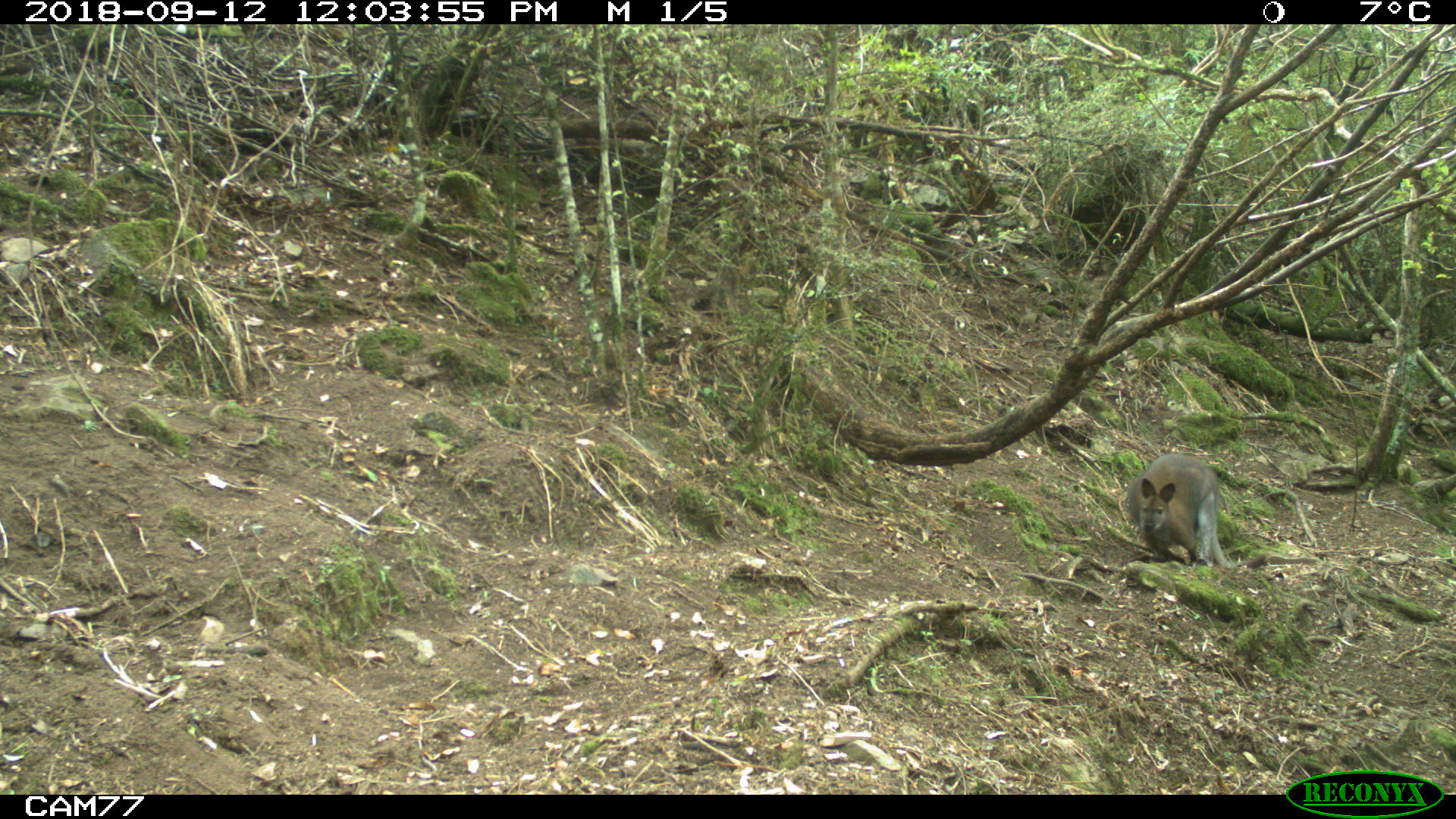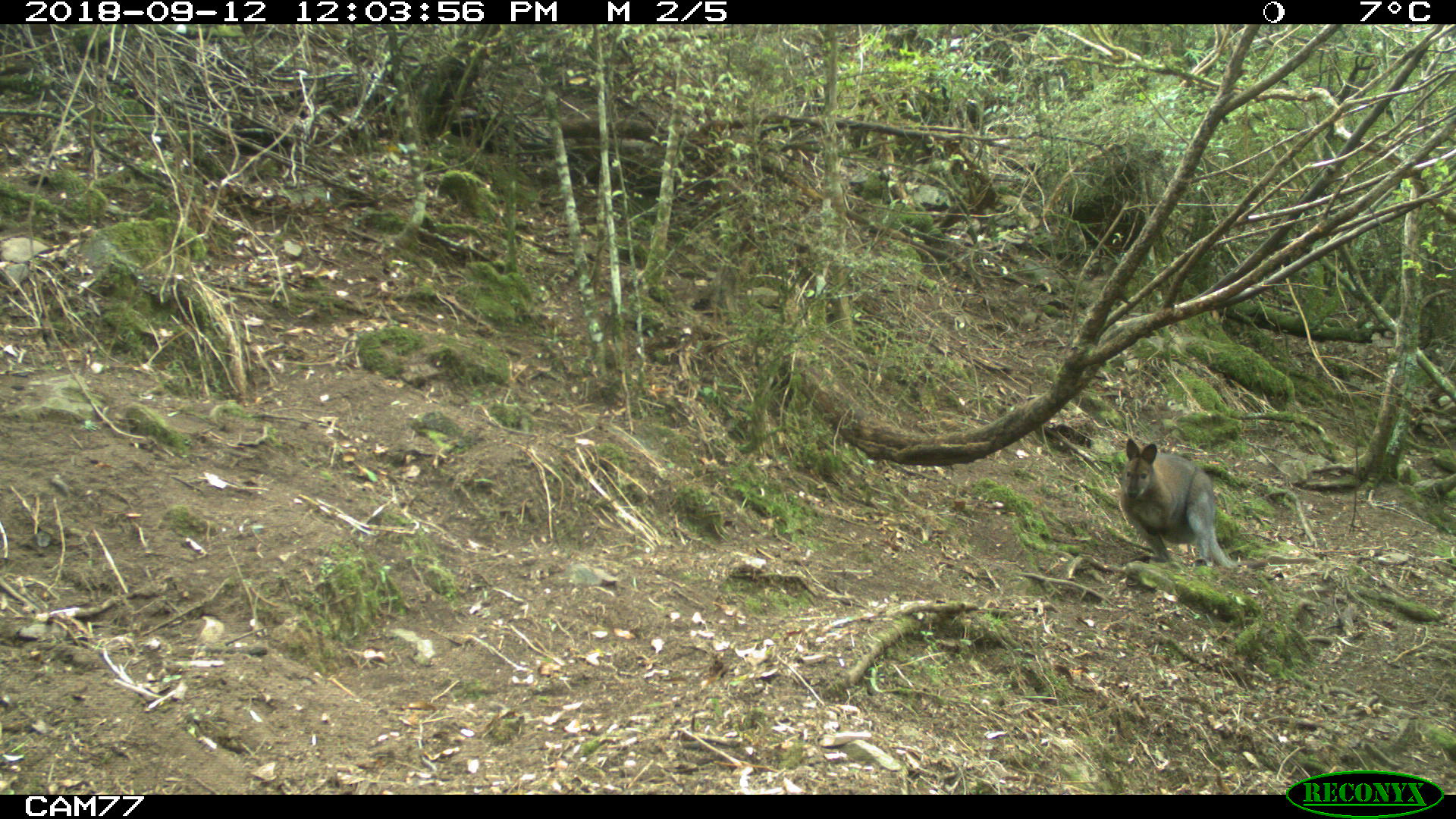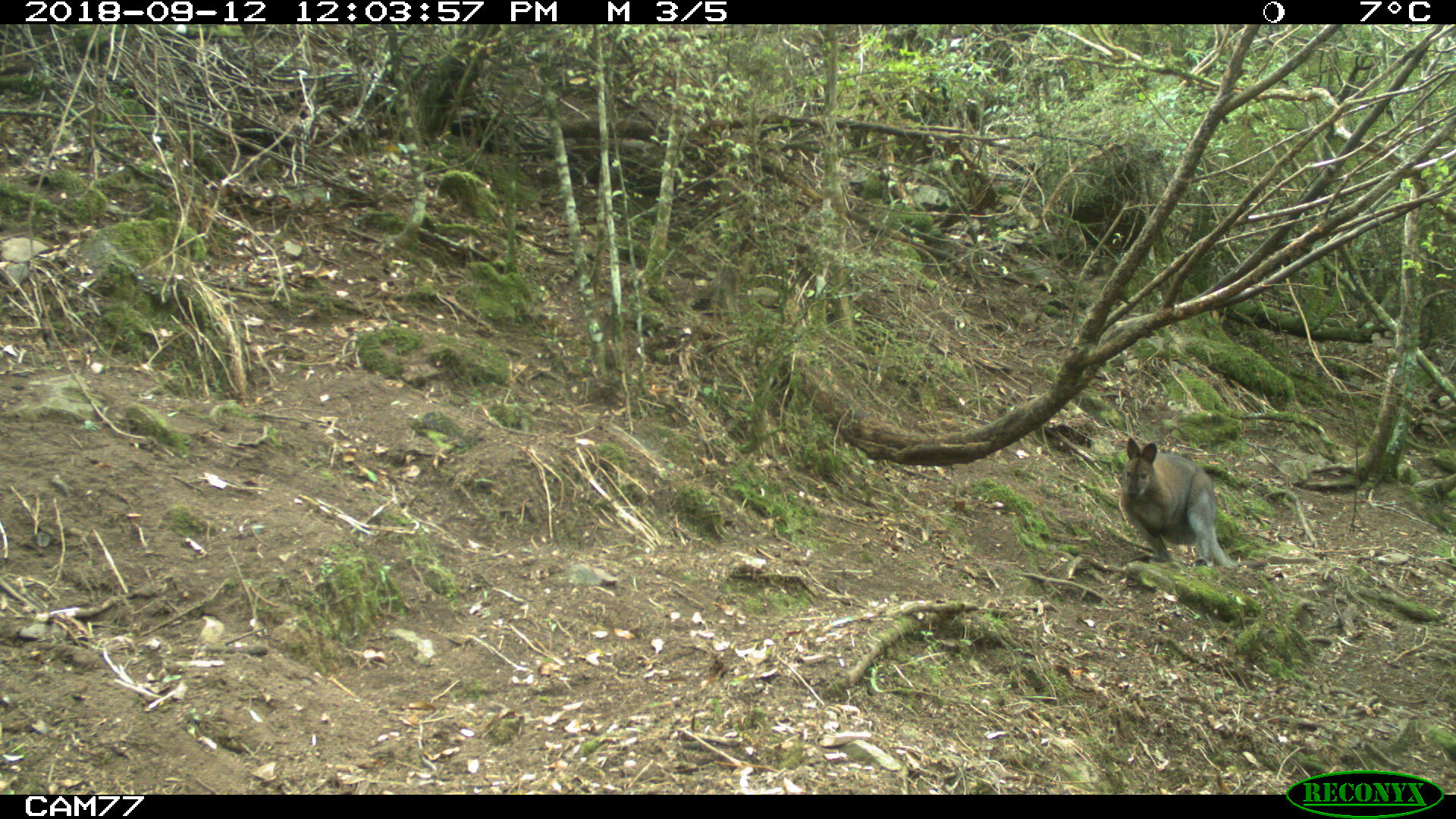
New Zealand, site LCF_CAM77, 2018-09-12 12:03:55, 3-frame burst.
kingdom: Animalia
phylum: Chordata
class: Mammalia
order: Diprotodontia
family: Macropodidae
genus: Notamacropus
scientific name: Notamacropus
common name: wallaby